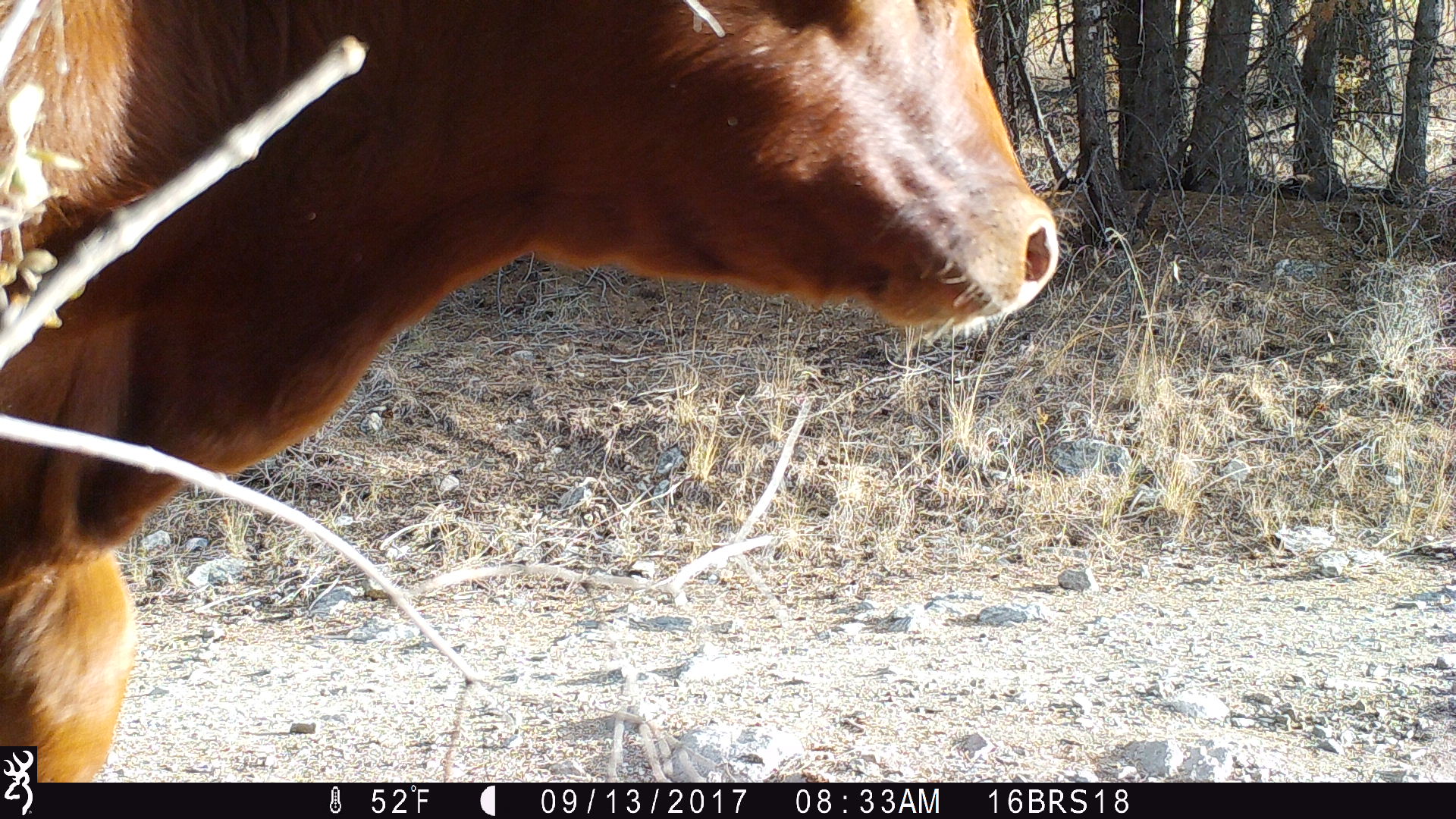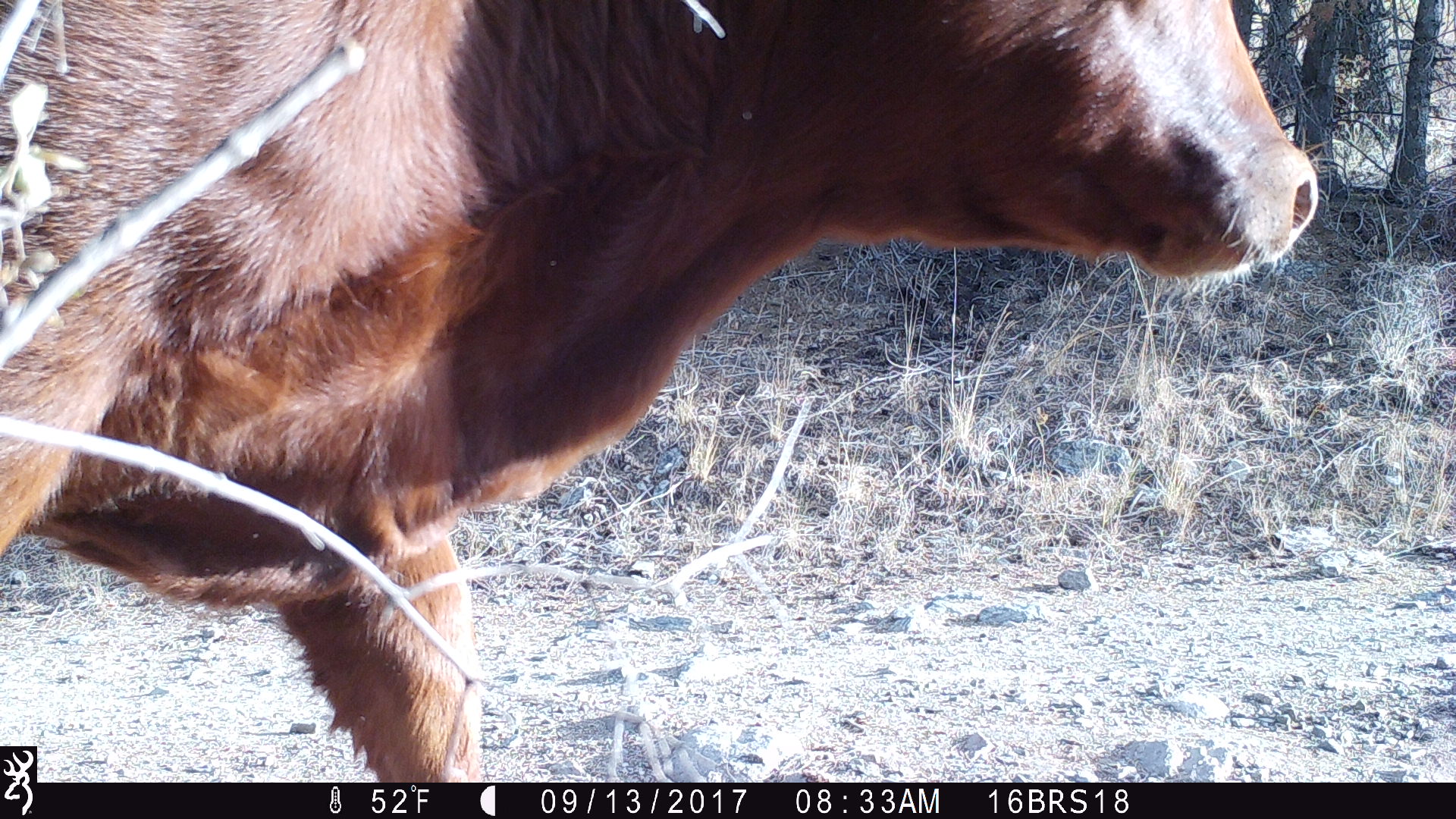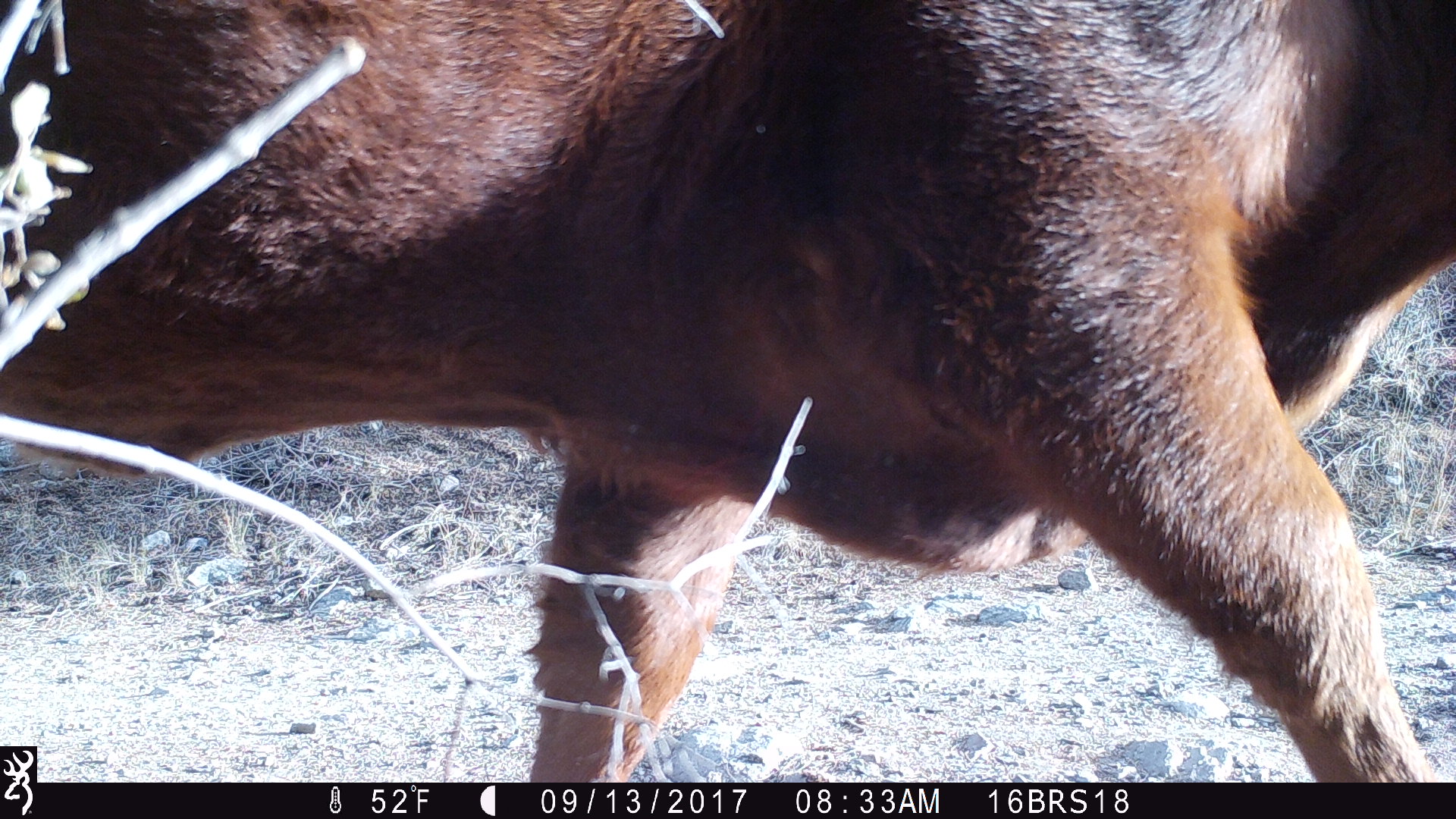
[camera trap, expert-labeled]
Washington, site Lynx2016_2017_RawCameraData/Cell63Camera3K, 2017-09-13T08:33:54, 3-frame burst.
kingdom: Animalia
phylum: Chordata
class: Mammalia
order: Artiodactyla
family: Bovidae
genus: Bos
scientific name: Bos taurus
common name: domestic cattle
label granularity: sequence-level